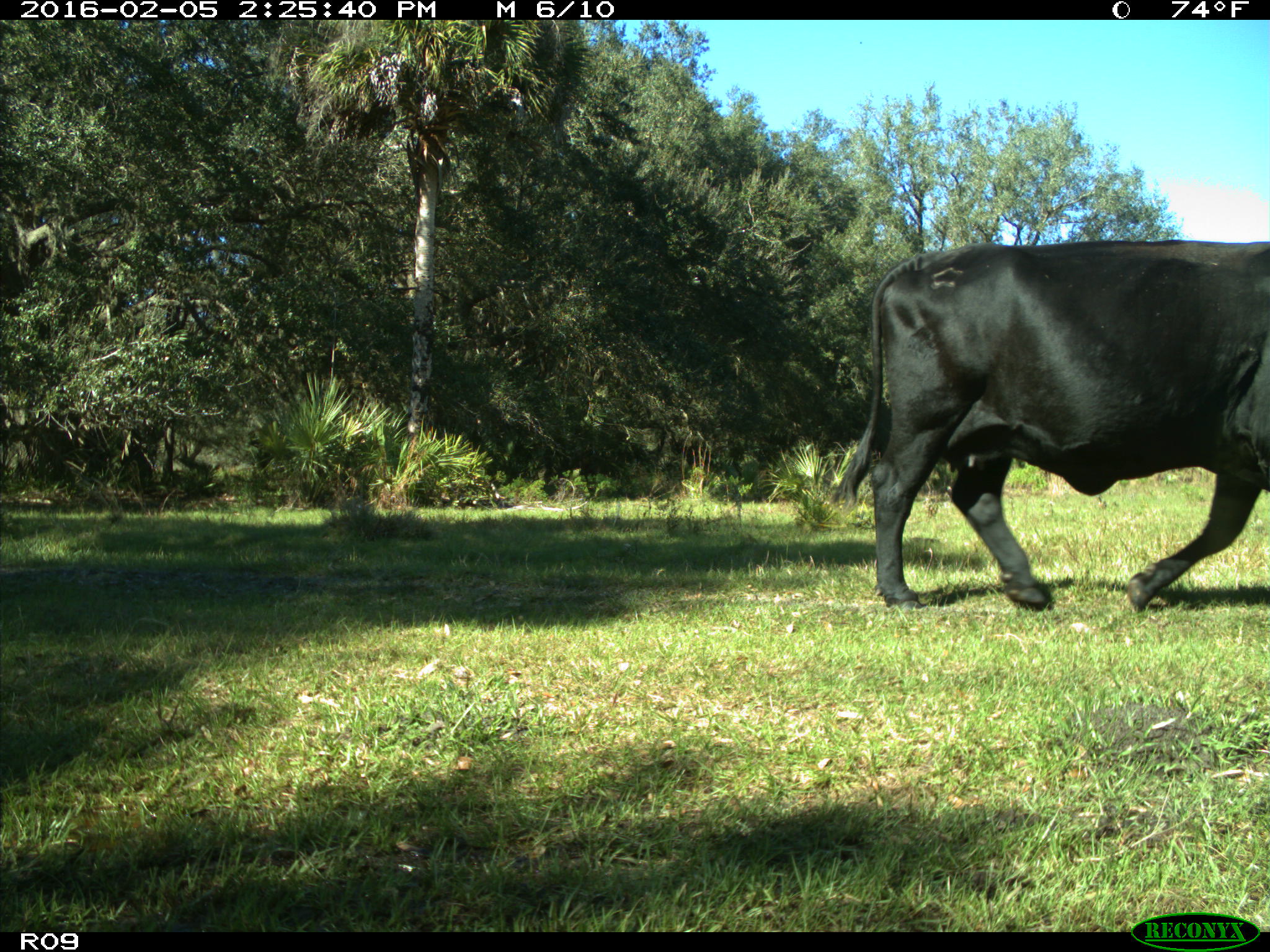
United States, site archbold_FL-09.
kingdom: Animalia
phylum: Chordata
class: Mammalia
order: Artiodactyla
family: Bovidae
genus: Bos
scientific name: Bos taurus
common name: domestic cow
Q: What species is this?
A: Bos taurus (domestic cow).